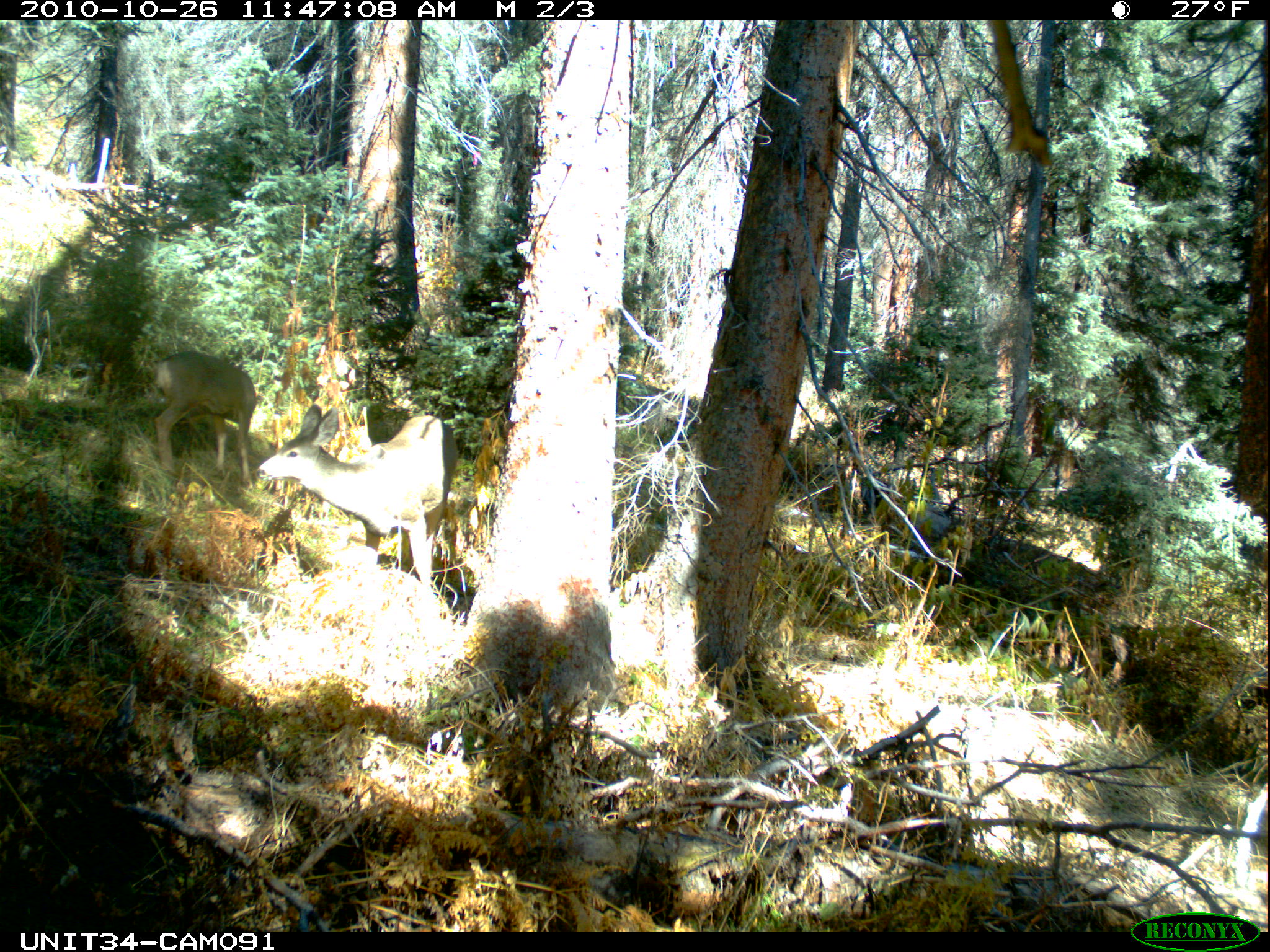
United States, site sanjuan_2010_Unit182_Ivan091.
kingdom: Animalia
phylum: Chordata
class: Mammalia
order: Artiodactyla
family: Cervidae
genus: Odocoileus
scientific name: Odocoileus hemionus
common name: mule deer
Odocoileus hemionus (mule deer).